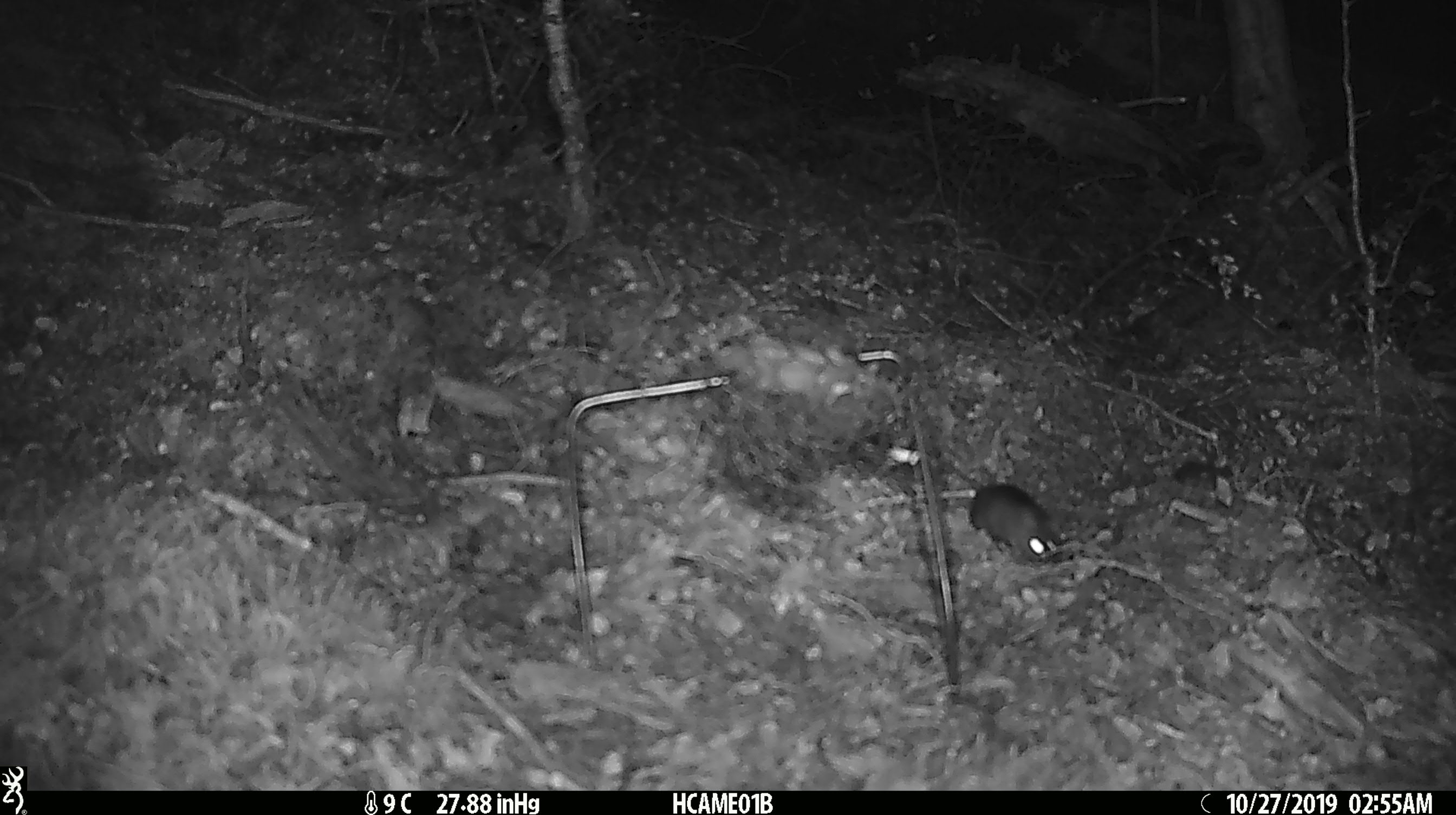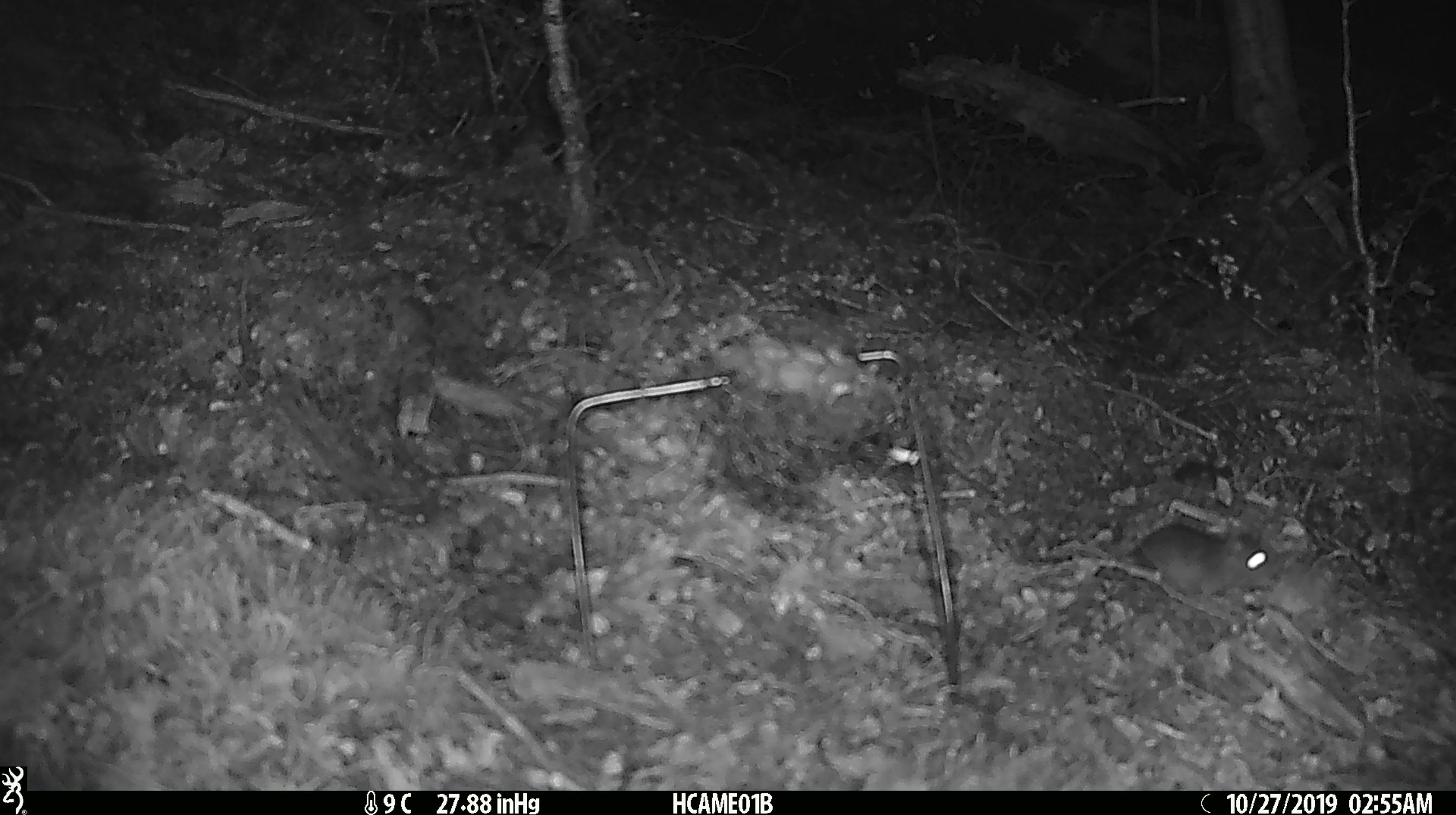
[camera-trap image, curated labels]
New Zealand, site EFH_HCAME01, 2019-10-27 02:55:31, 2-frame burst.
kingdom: Animalia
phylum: Chordata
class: Mammalia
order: Rodentia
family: Muridae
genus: Mus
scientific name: Mus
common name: mouse